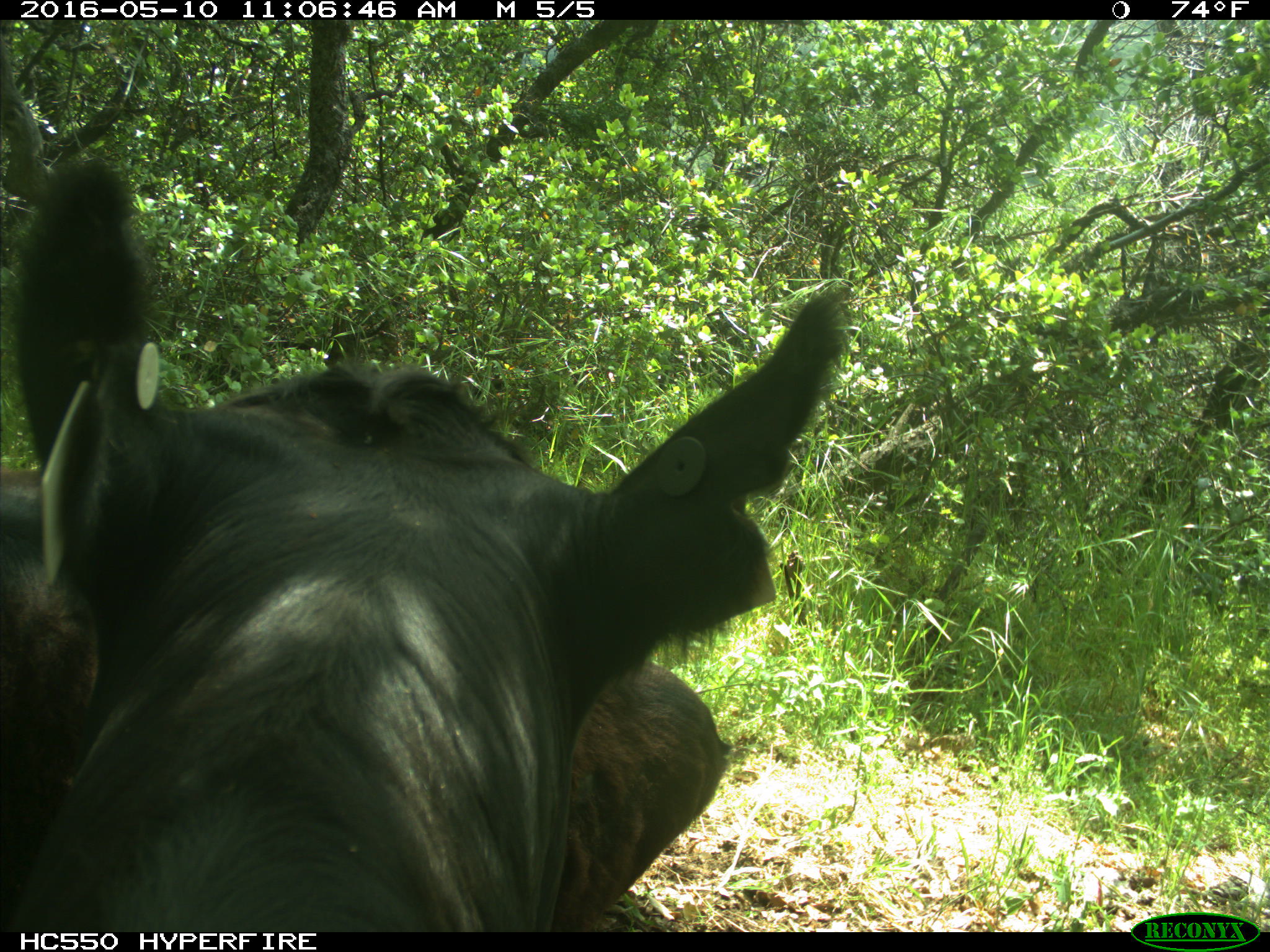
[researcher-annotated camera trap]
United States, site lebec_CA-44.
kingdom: Animalia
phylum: Chordata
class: Mammalia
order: Artiodactyla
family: Bovidae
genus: Bos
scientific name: Bos taurus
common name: domestic cow